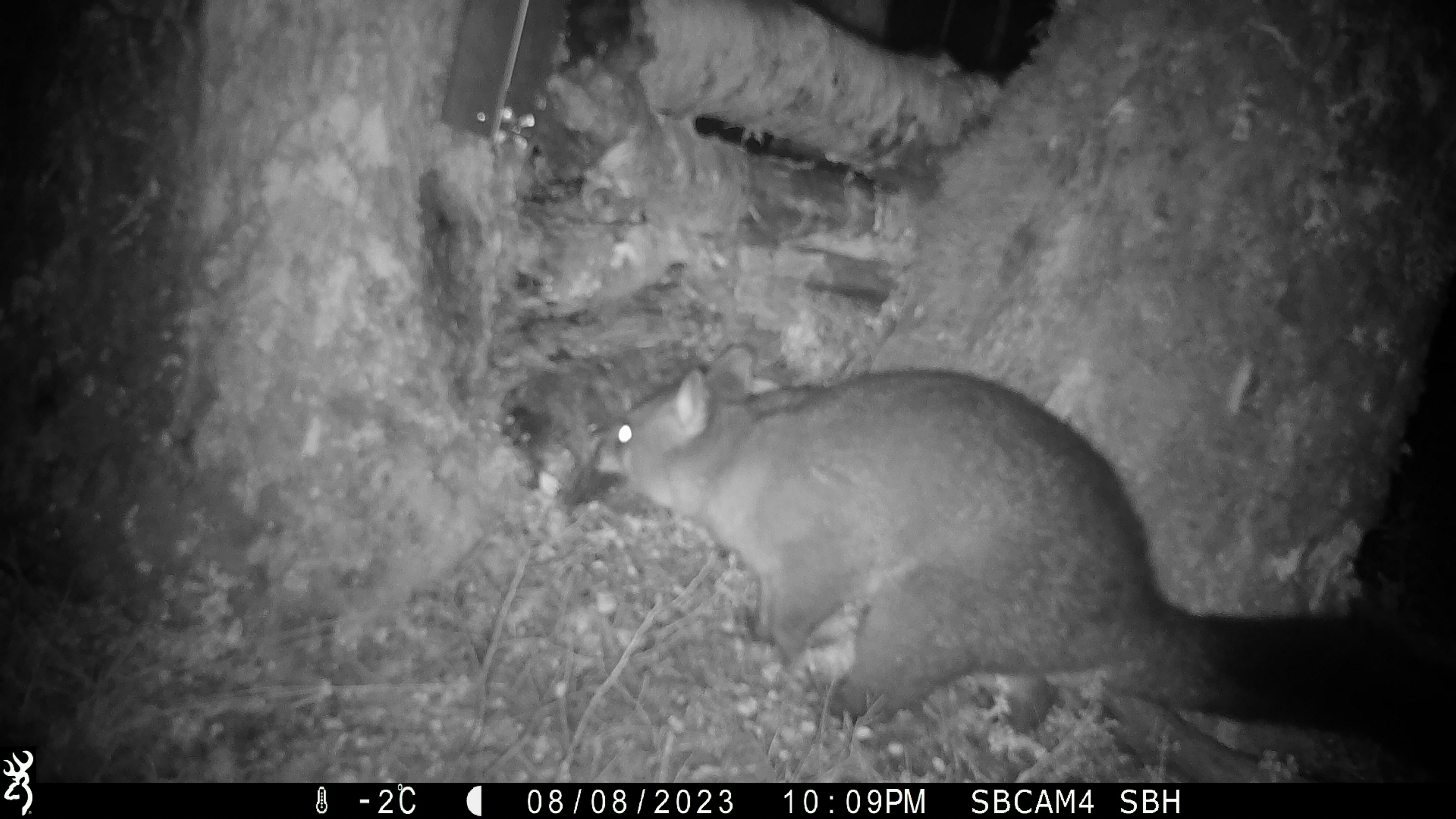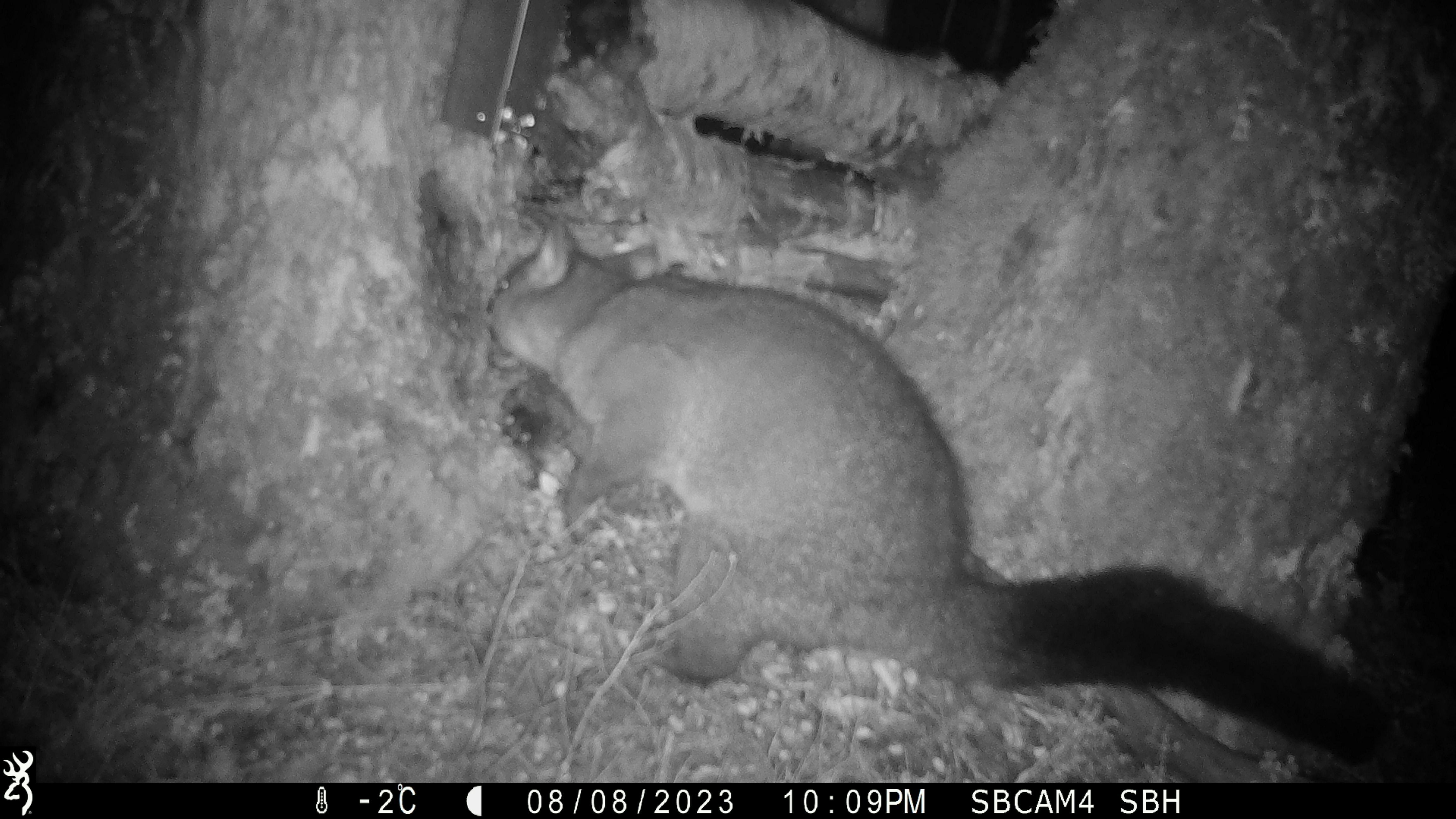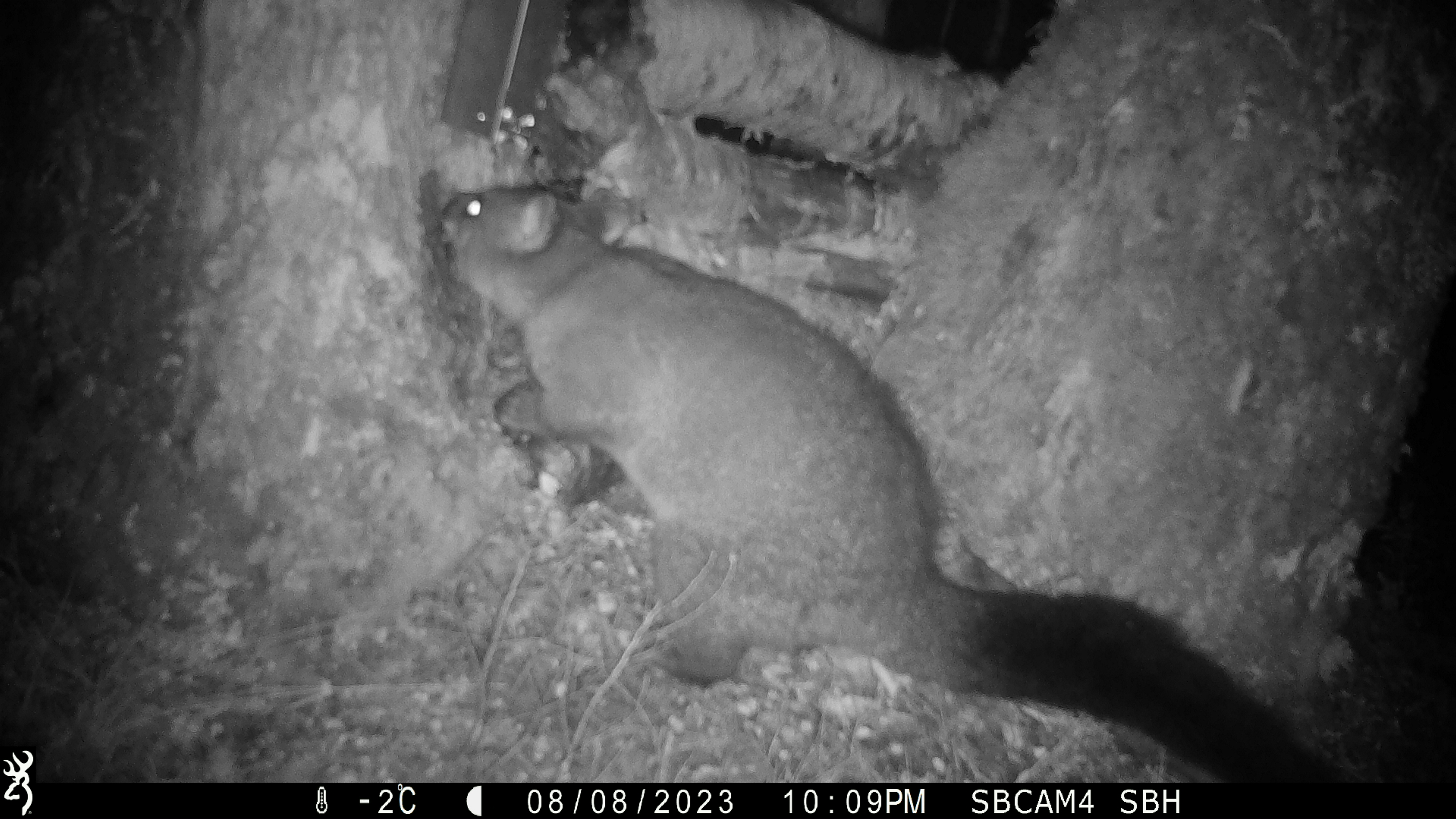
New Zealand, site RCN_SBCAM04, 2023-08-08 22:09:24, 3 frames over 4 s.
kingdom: Animalia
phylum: Chordata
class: Mammalia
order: Diprotodontia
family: Phalangeridae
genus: Trichosurus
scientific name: Trichosurus vulpecula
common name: common brushtail possum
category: possum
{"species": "possum (common brushtail possum) (Trichosurus vulpecula)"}